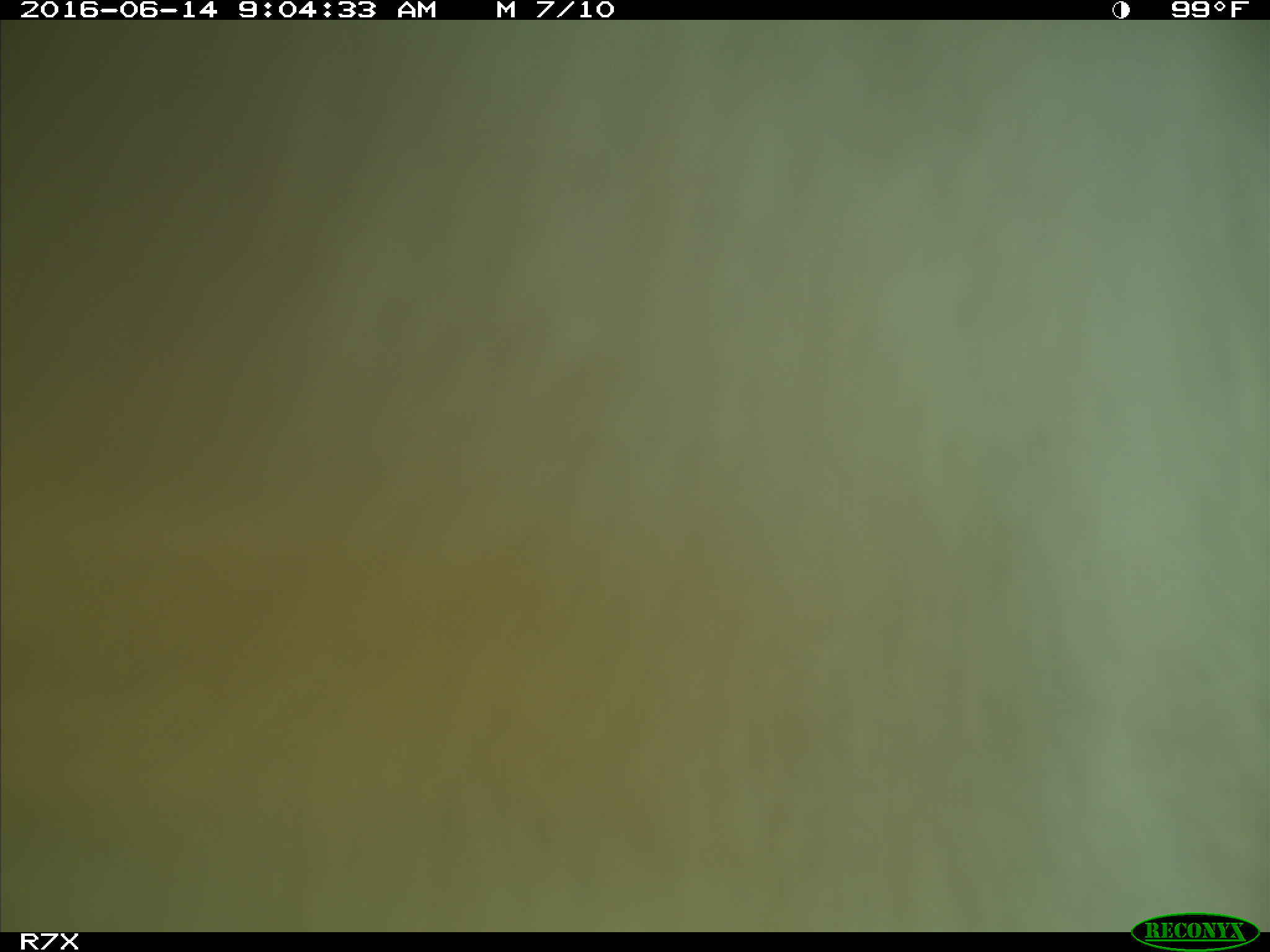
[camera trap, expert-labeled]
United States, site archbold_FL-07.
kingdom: Animalia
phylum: Chordata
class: Mammalia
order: Artiodactyla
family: Bovidae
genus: Bos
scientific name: Bos taurus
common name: domestic cow